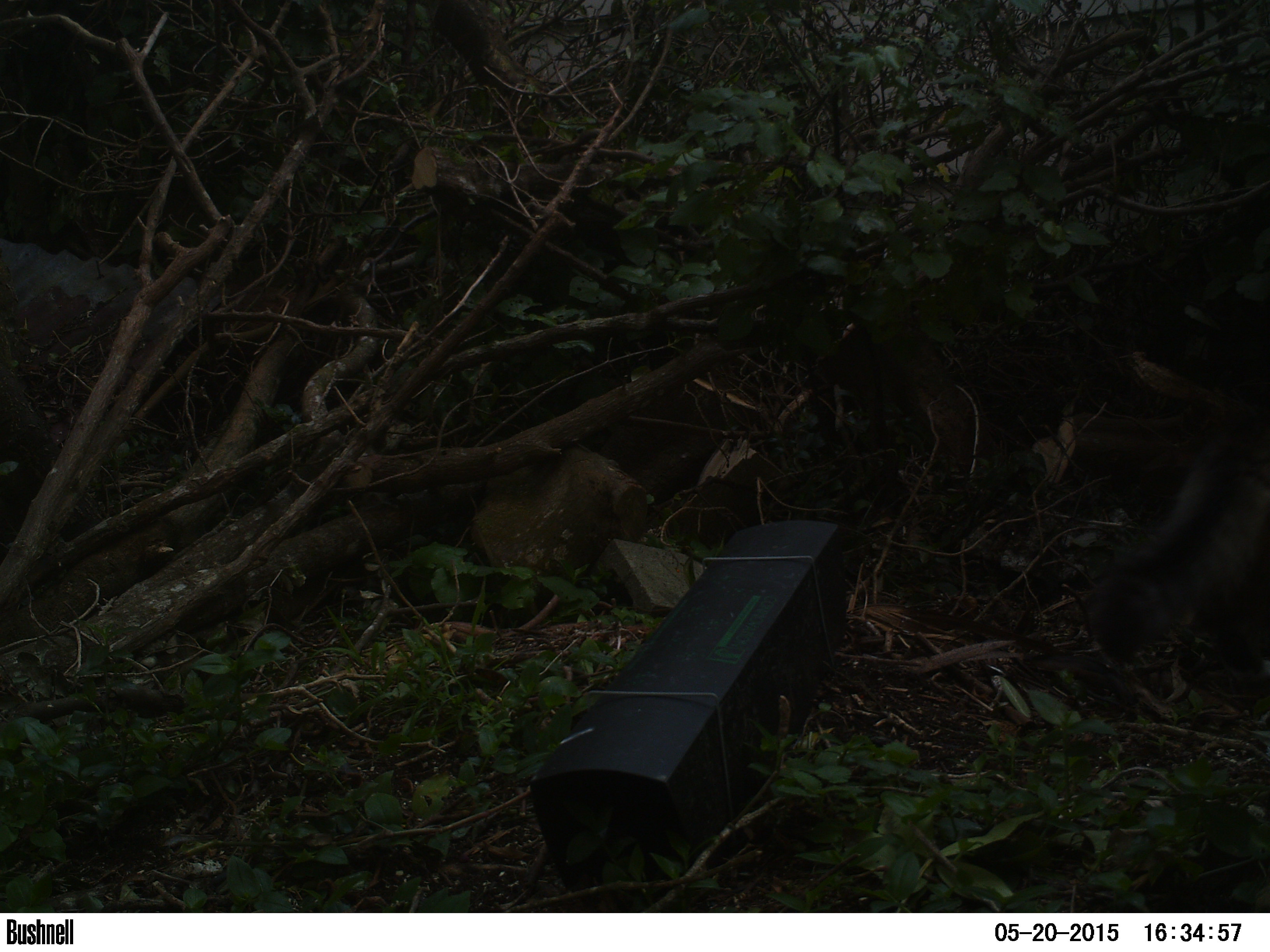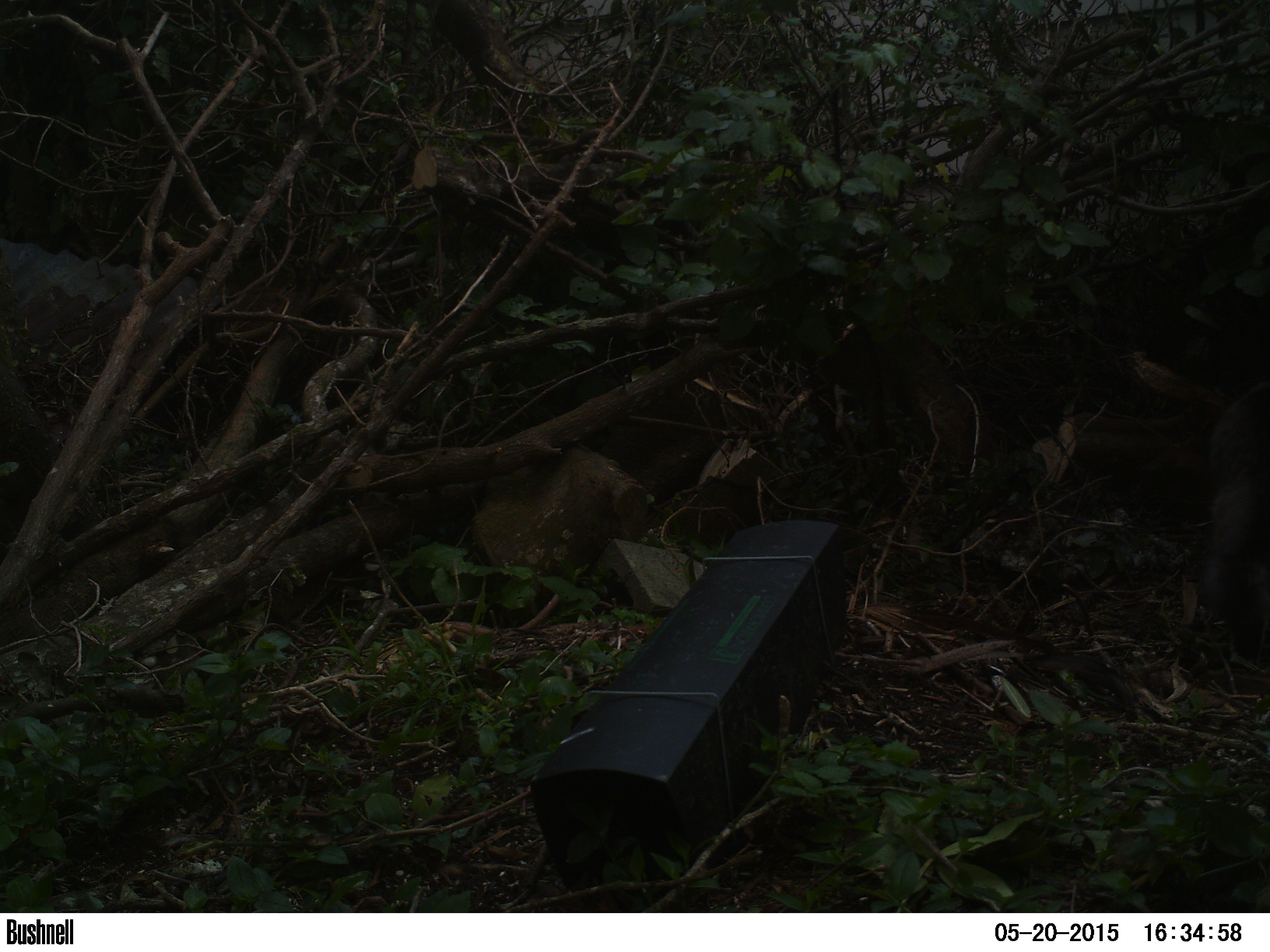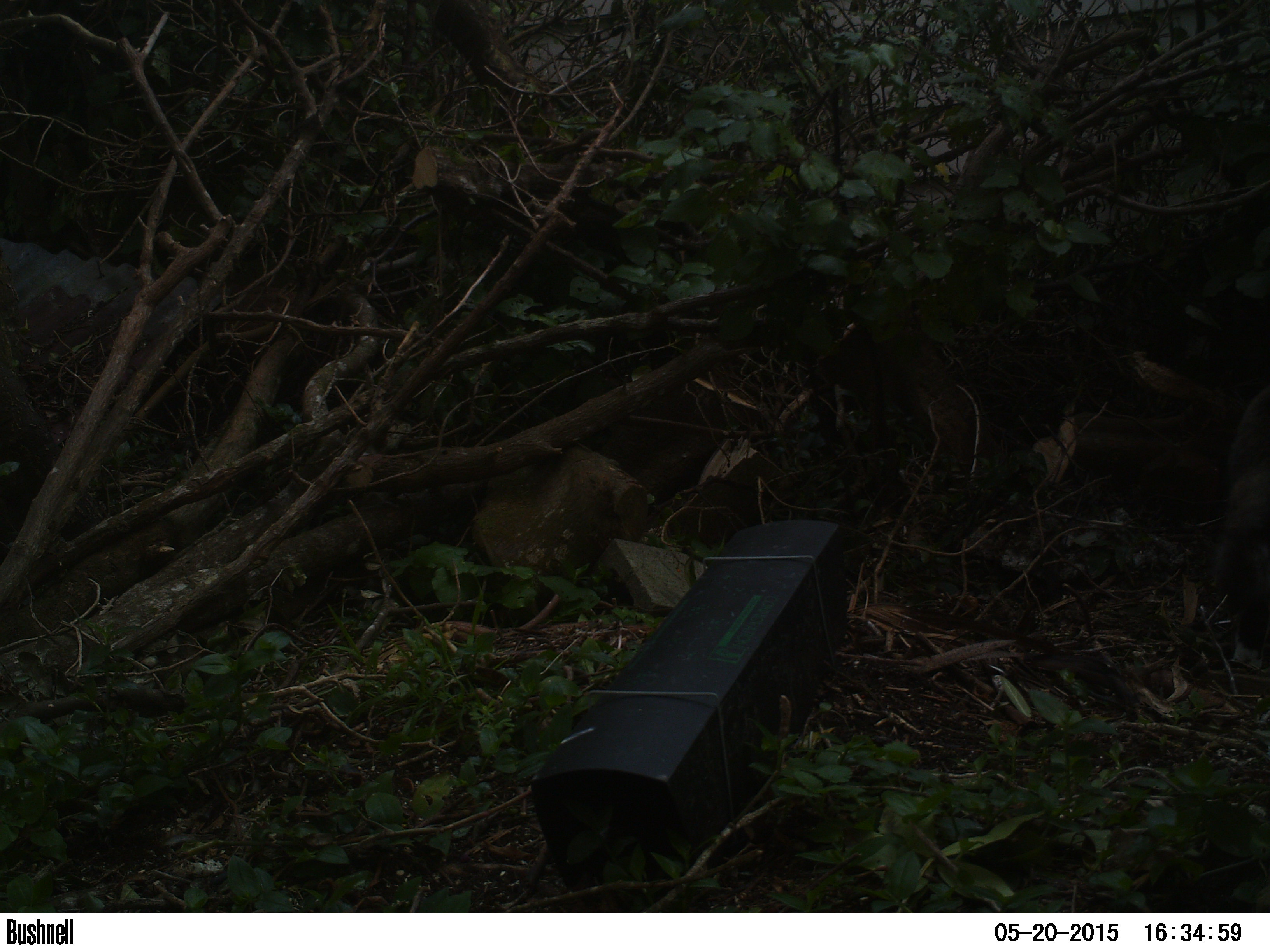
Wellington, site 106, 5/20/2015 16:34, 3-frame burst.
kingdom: Animalia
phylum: Chordata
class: Mammalia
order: Carnivora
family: Felidae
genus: Felis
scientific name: Felis catus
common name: cat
Cat (Felis catus).